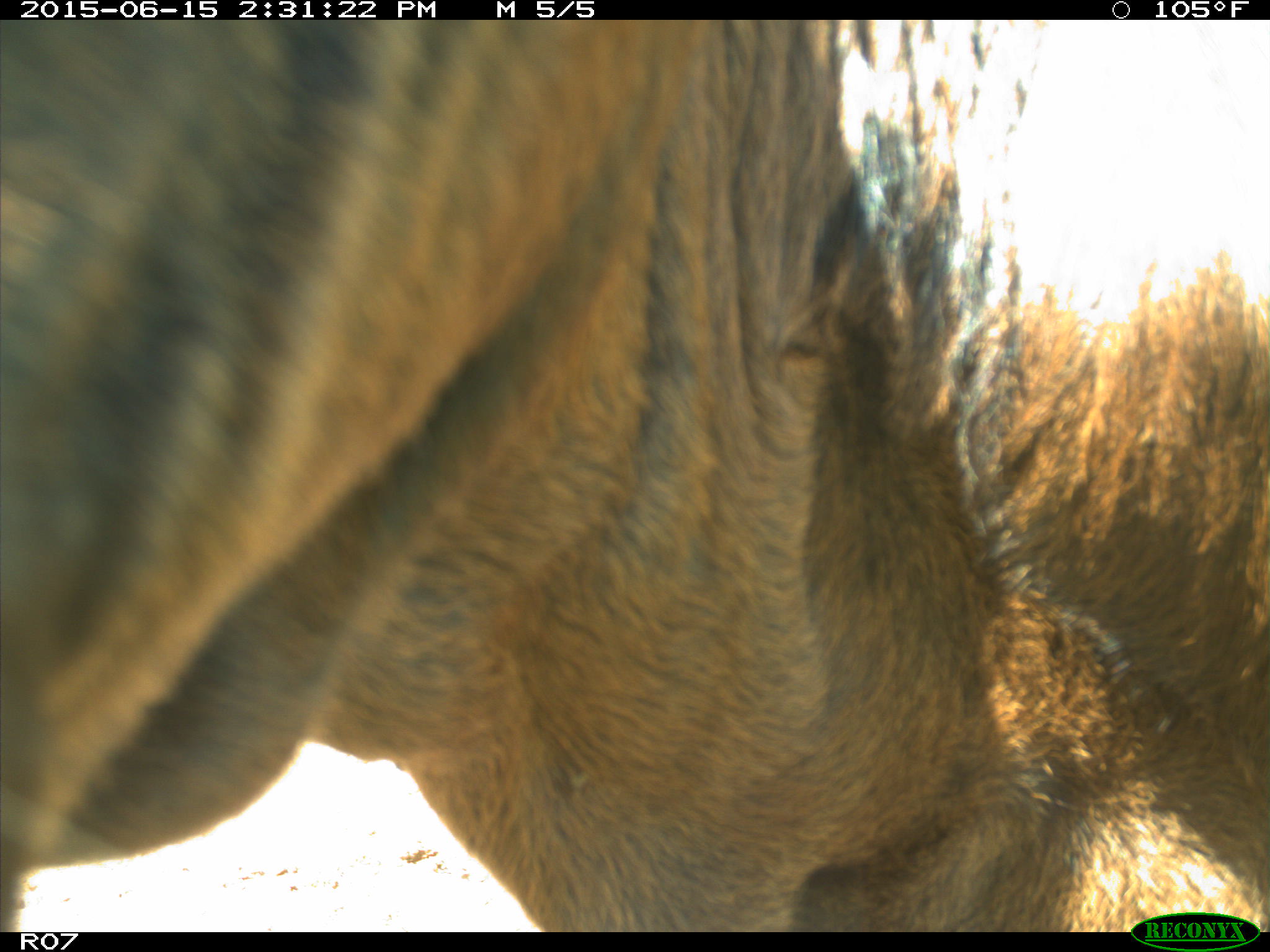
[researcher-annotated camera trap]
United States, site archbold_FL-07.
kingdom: Animalia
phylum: Chordata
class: Mammalia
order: Artiodactyla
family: Bovidae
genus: Bos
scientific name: Bos taurus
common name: domestic cow